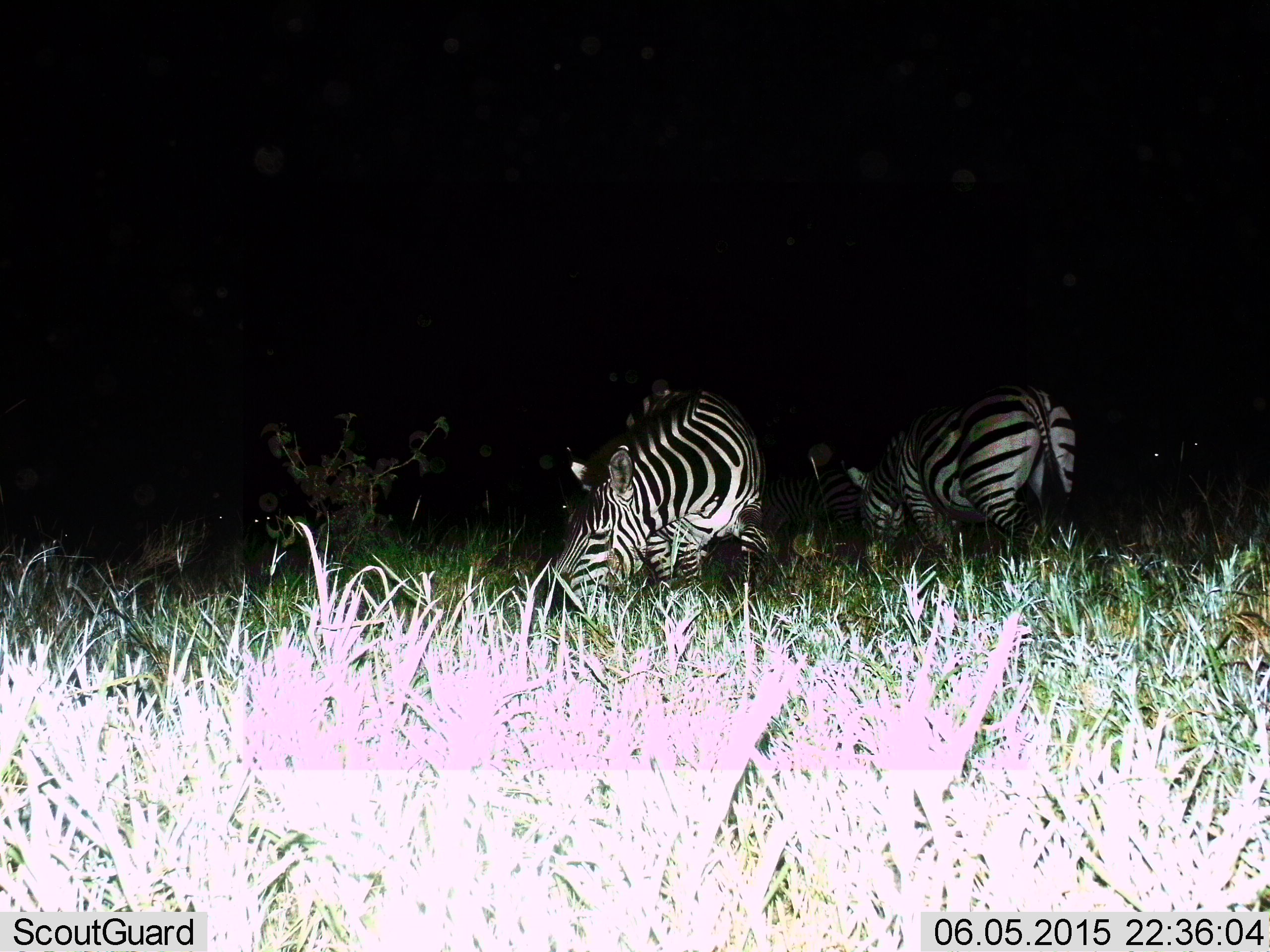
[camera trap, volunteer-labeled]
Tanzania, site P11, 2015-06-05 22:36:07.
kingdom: Animalia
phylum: Chordata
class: Mammalia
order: Perissodactyla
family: Equidae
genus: Equus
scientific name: Equus quagga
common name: plains zebra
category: zebra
Zebra (plains zebra) (Equus quagga), count 2. Behavior (volunteer vote fractions): standing 36%, resting 9%, moving 0%, interacting 0%. Young present (vote fraction): 0%. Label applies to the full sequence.